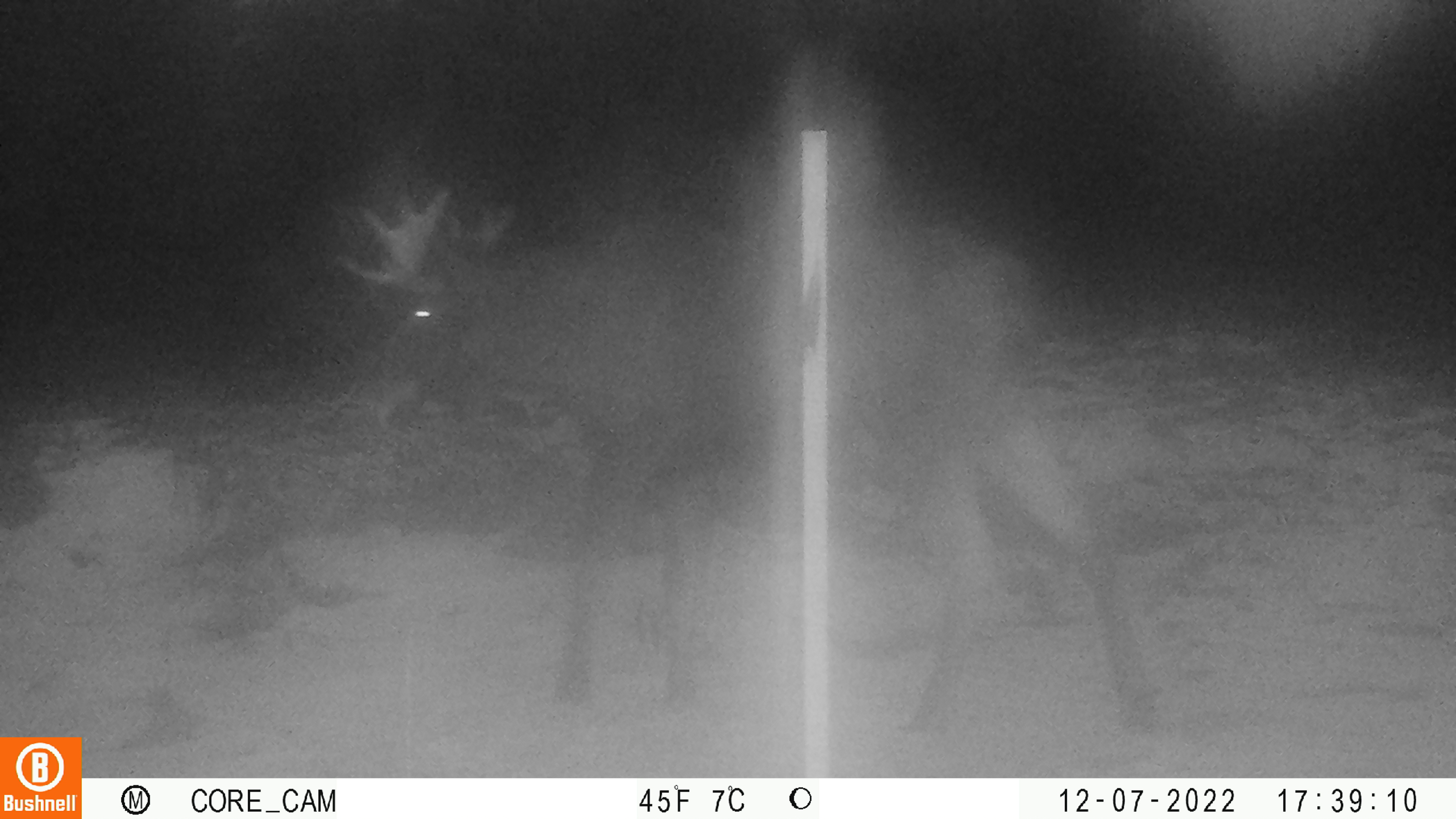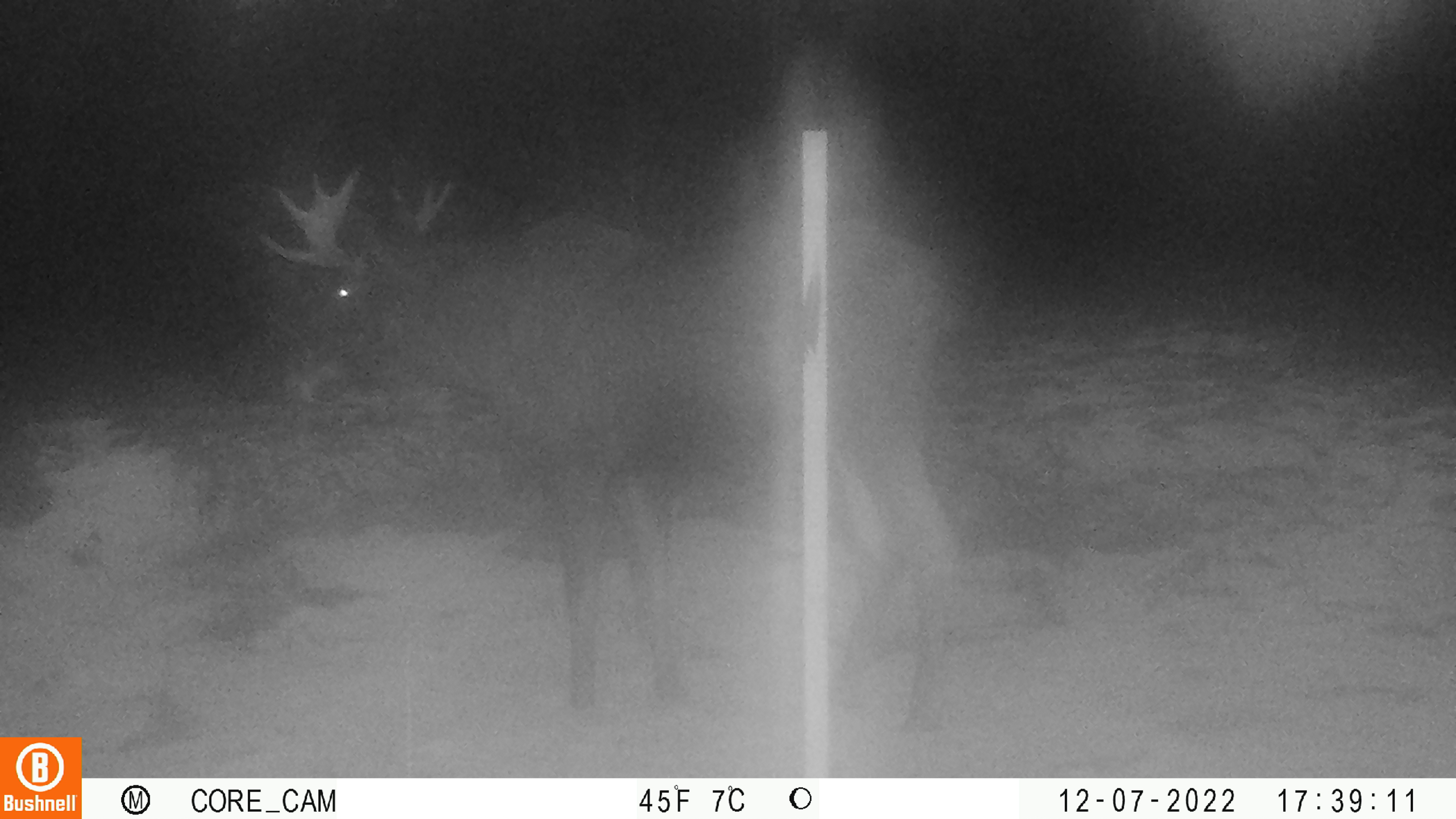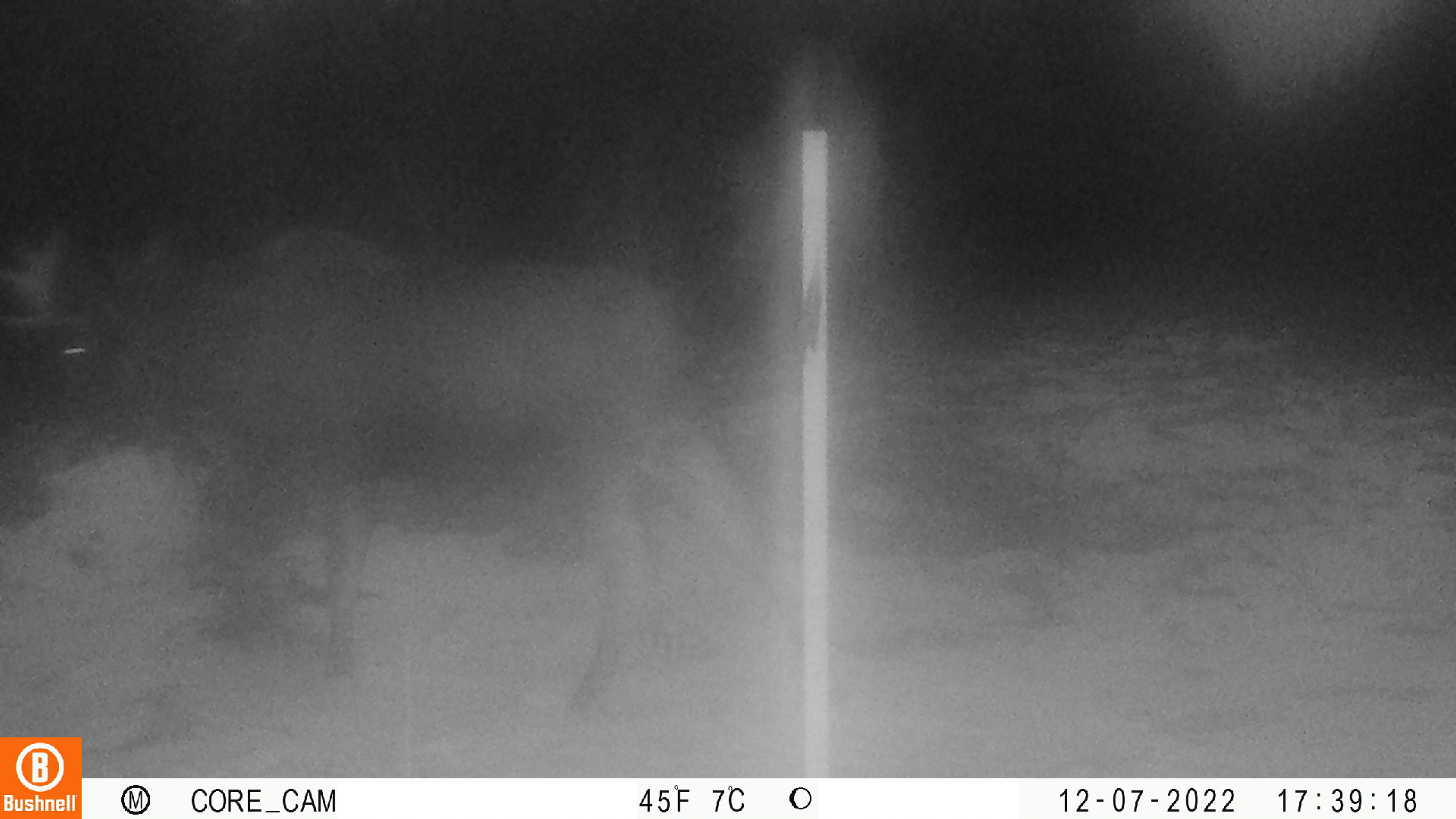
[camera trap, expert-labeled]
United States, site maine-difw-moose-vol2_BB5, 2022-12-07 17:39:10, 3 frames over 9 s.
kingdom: Animalia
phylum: Chordata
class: Mammalia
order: Artiodactyla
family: Cervidae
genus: Alces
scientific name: Alces alces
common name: moose